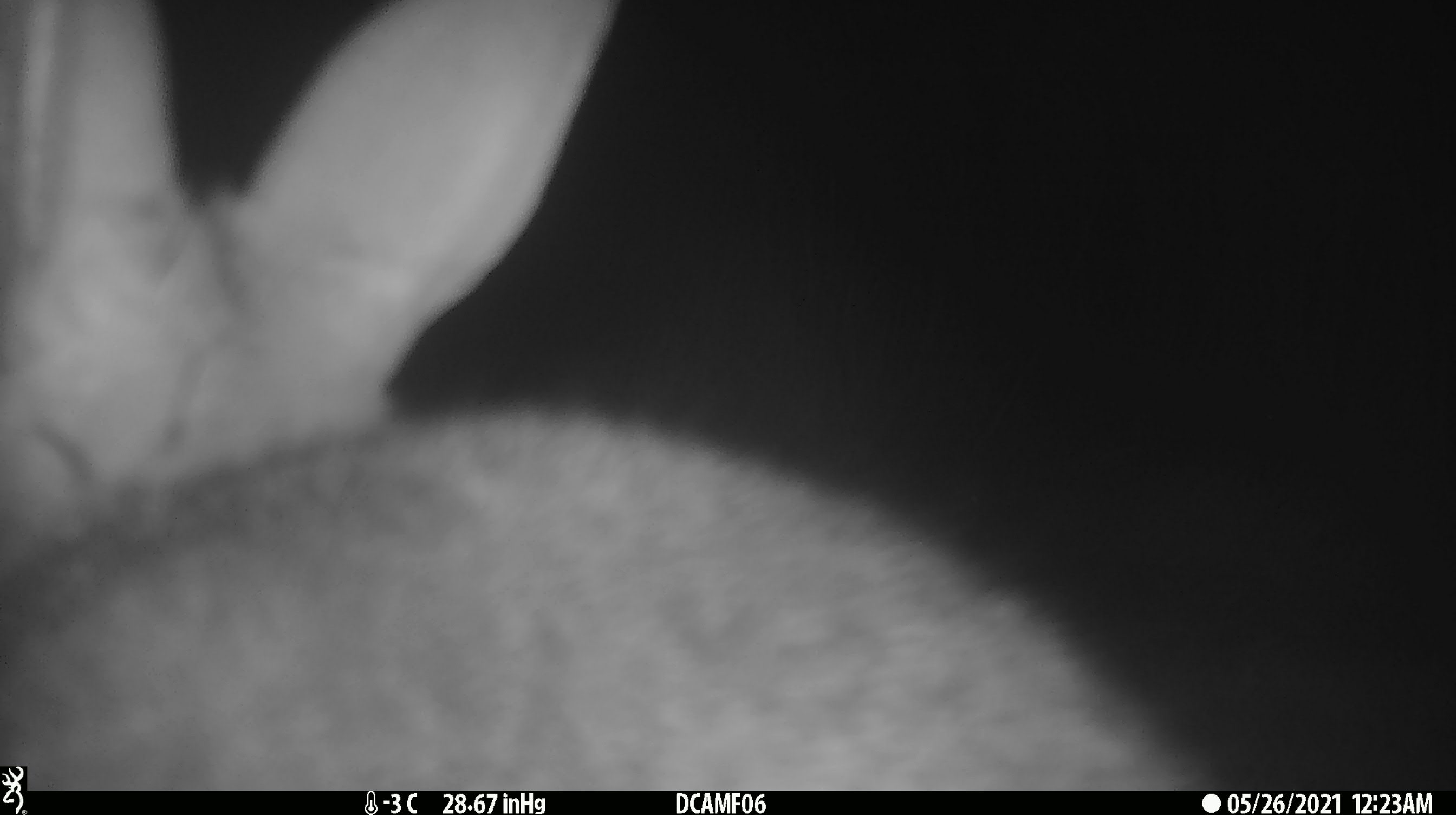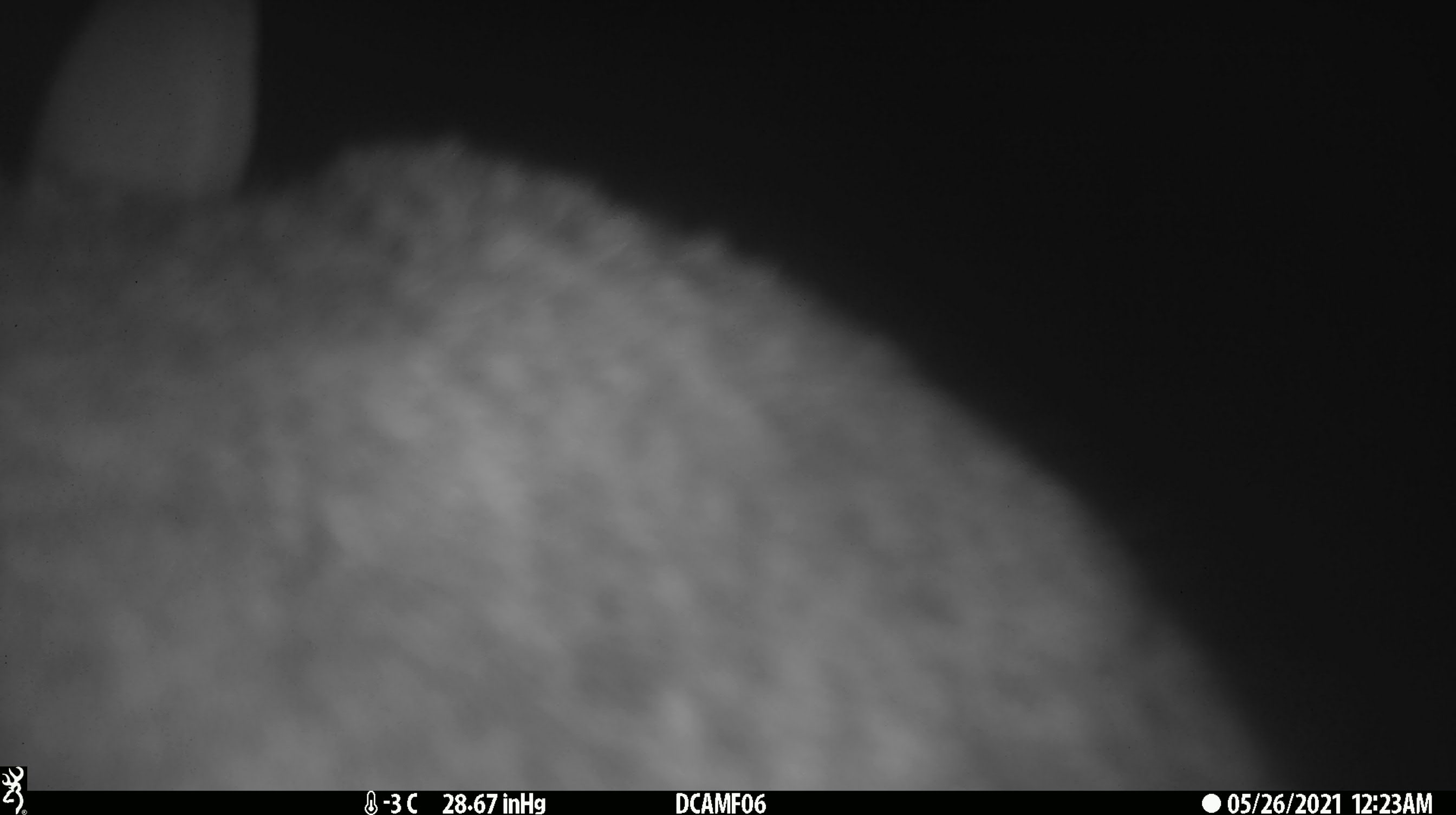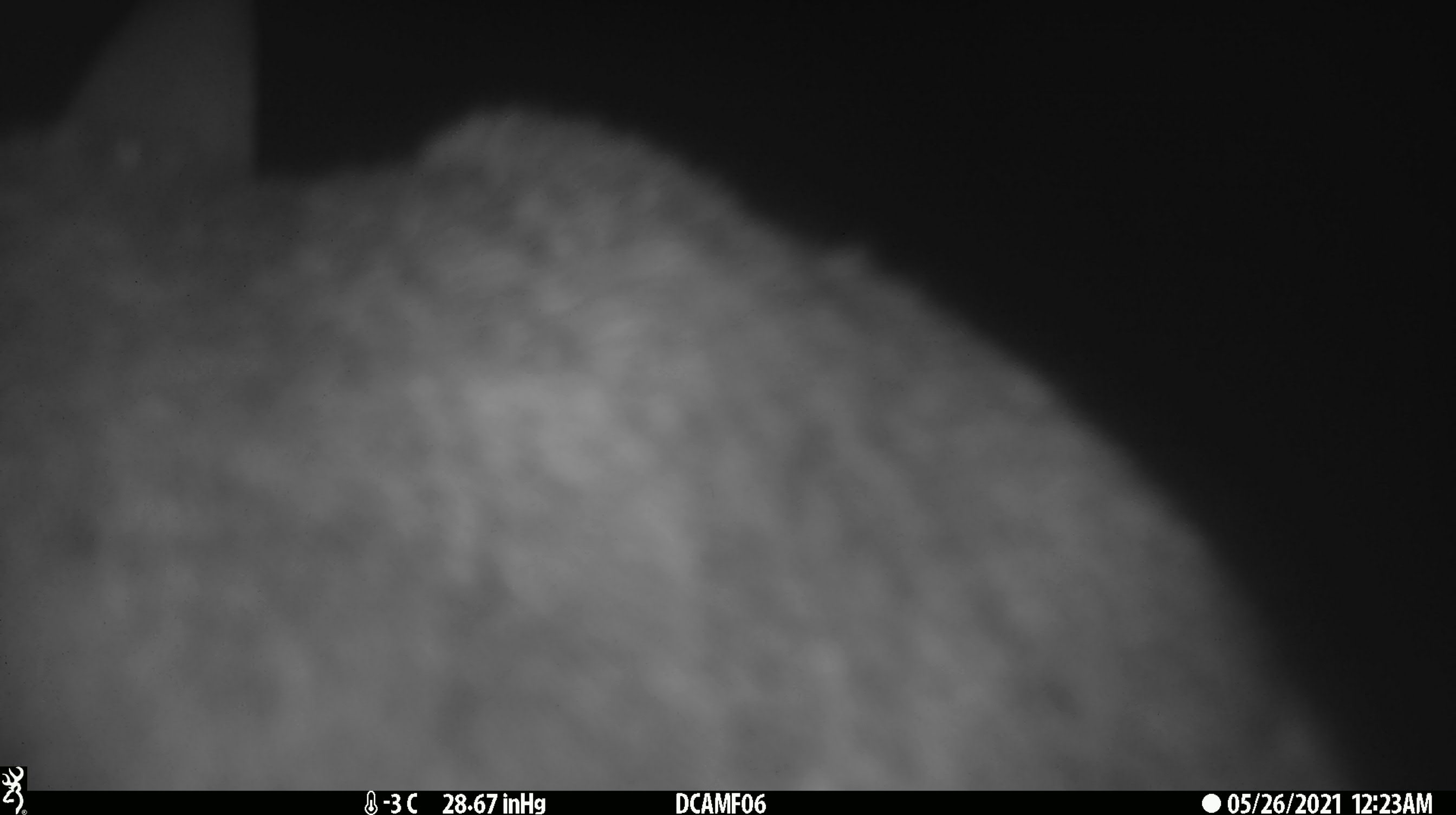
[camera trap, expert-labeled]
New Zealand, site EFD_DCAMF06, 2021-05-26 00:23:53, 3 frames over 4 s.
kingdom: Animalia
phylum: Chordata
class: Mammalia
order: Lagomorpha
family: Leporidae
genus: Lepus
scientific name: Lepus europaeus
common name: brown hare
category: hare